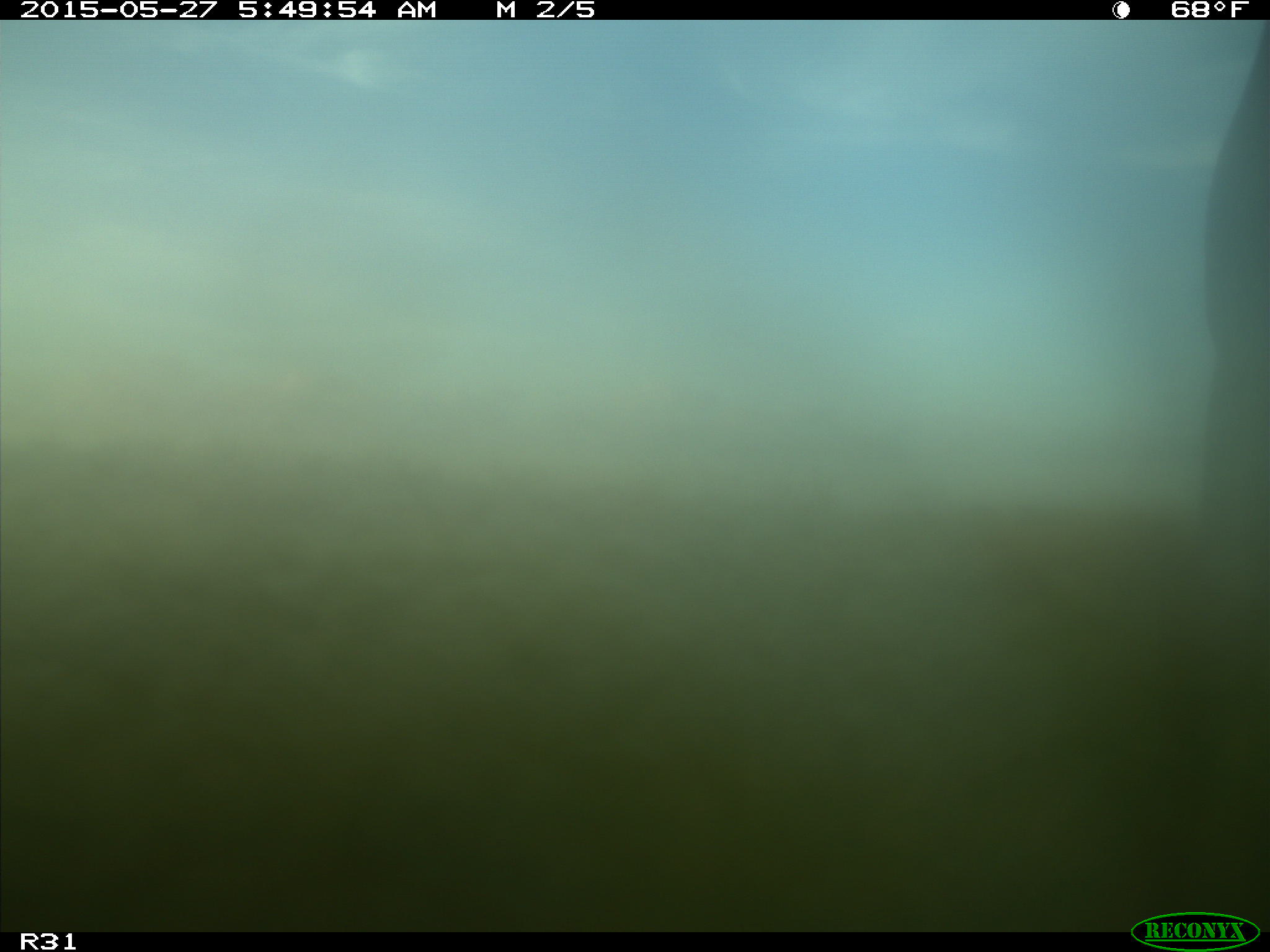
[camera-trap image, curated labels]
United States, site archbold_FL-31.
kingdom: Animalia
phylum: Chordata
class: Mammalia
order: Artiodactyla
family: Bovidae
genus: Bos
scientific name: Bos taurus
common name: domestic cow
Bos taurus (domestic cow).